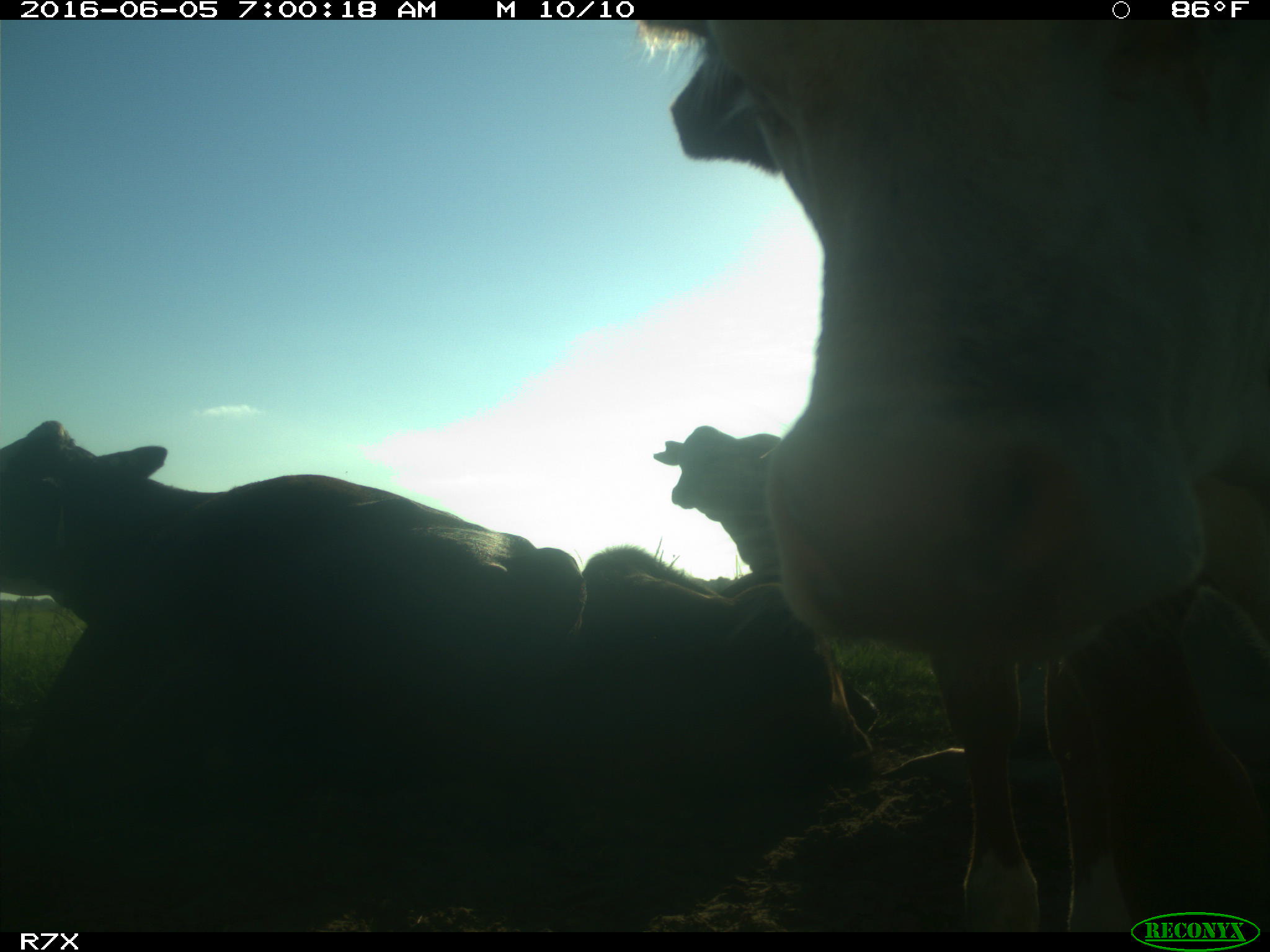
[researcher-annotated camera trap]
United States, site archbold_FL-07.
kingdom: Animalia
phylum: Chordata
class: Mammalia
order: Artiodactyla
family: Bovidae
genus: Bos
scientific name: Bos taurus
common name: domestic cow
Bos taurus (domestic cow).